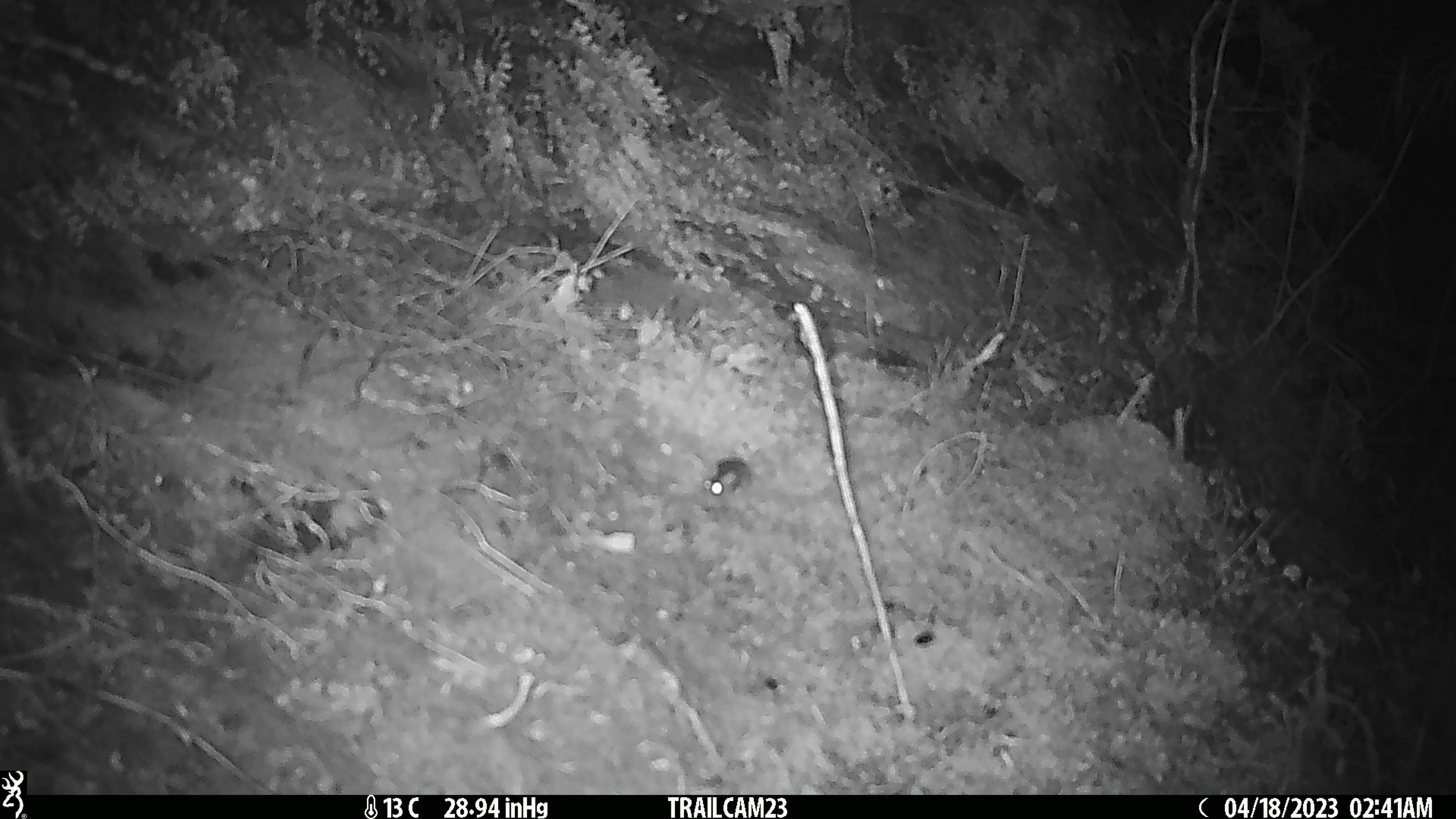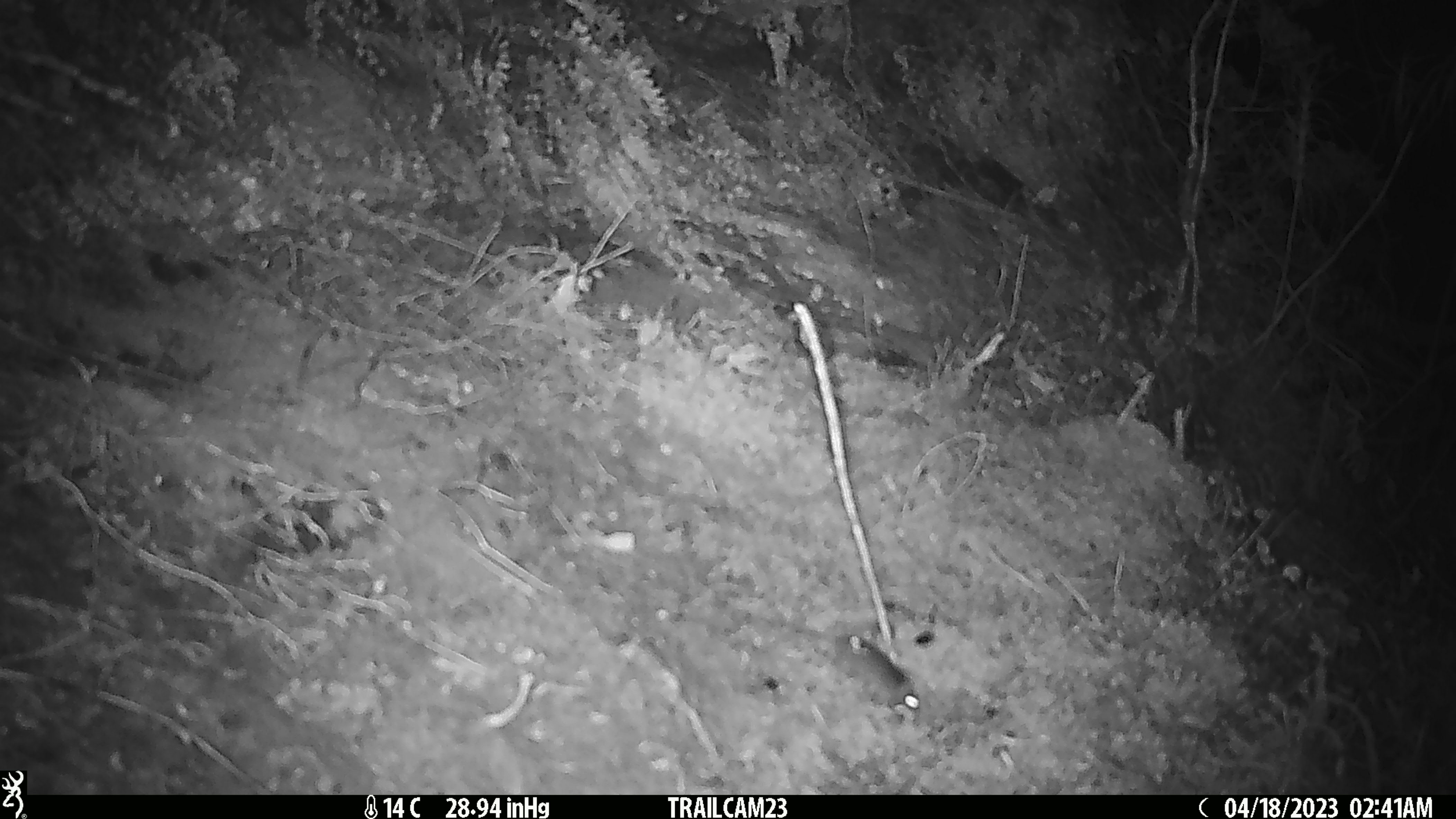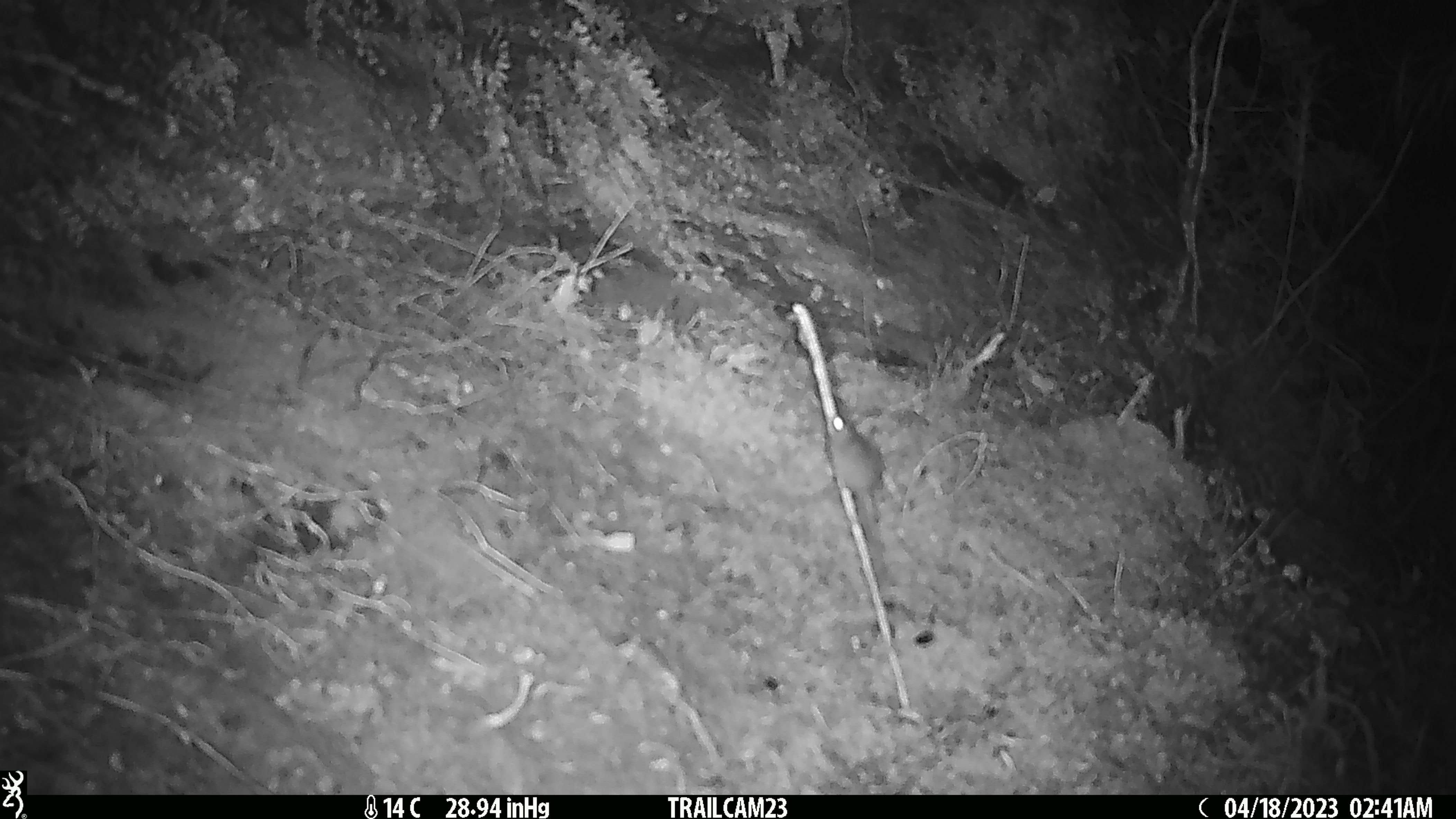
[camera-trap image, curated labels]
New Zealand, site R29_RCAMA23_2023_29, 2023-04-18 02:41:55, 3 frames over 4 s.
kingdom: Animalia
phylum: Chordata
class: Mammalia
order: Rodentia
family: Muridae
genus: Mus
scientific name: Mus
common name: mouse